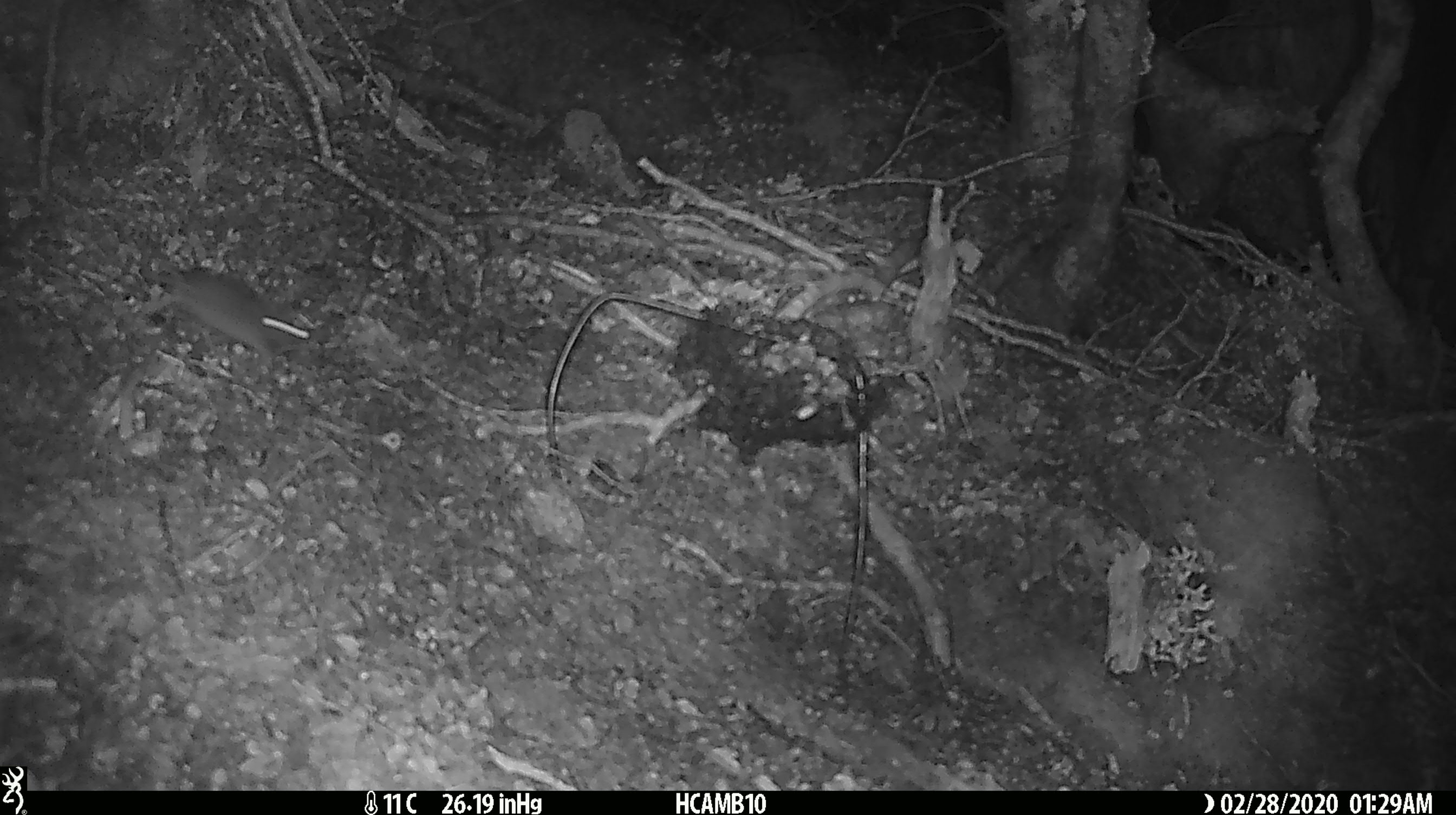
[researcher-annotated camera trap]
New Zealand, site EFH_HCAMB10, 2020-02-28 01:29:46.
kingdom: Animalia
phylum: Chordata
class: Mammalia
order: Rodentia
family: Muridae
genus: Mus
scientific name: Mus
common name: mouse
Mouse (Mus).